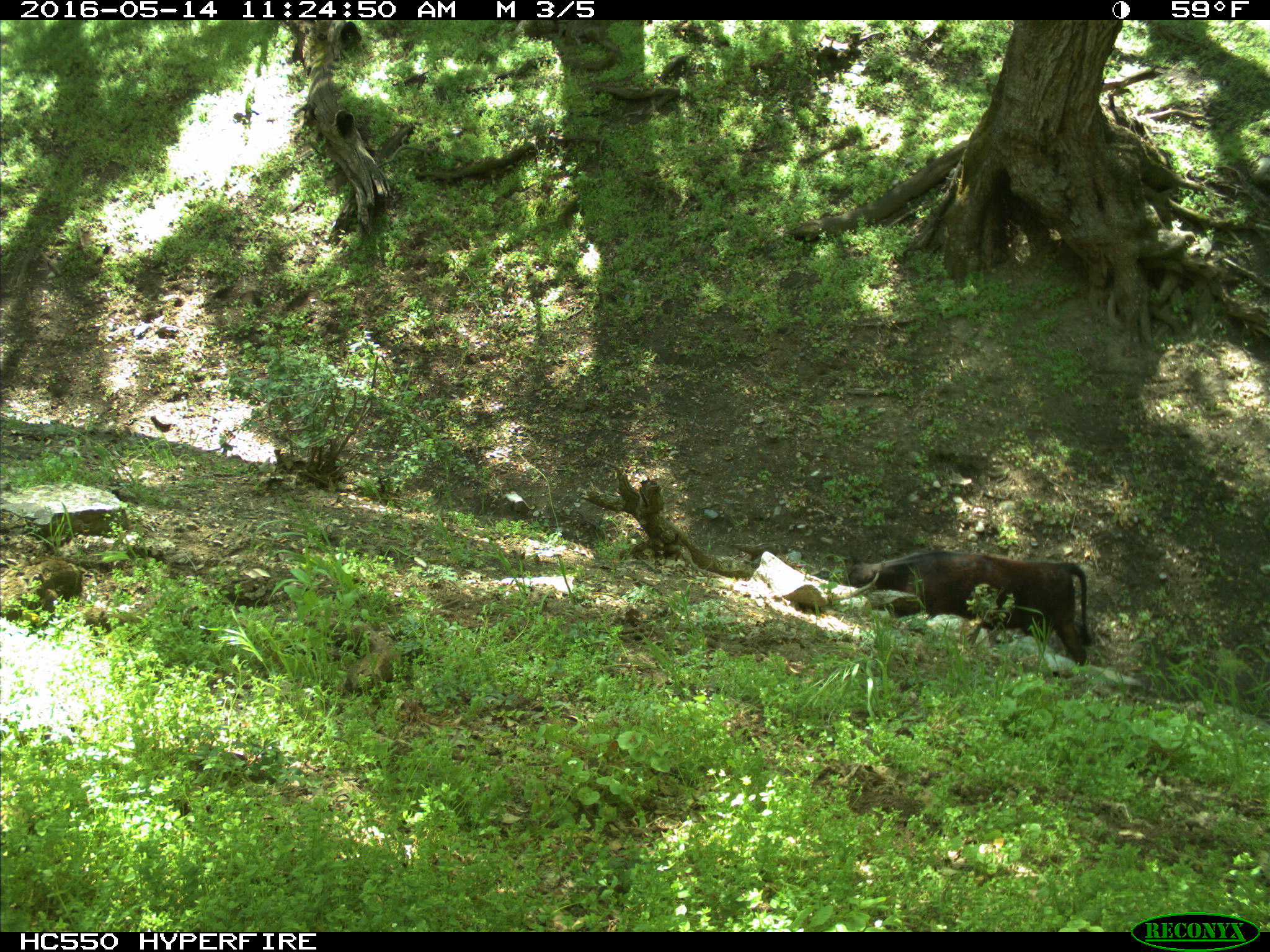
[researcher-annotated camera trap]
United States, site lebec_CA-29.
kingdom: Animalia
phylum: Chordata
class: Mammalia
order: Artiodactyla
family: Bovidae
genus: Bos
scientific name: Bos taurus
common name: domestic cow